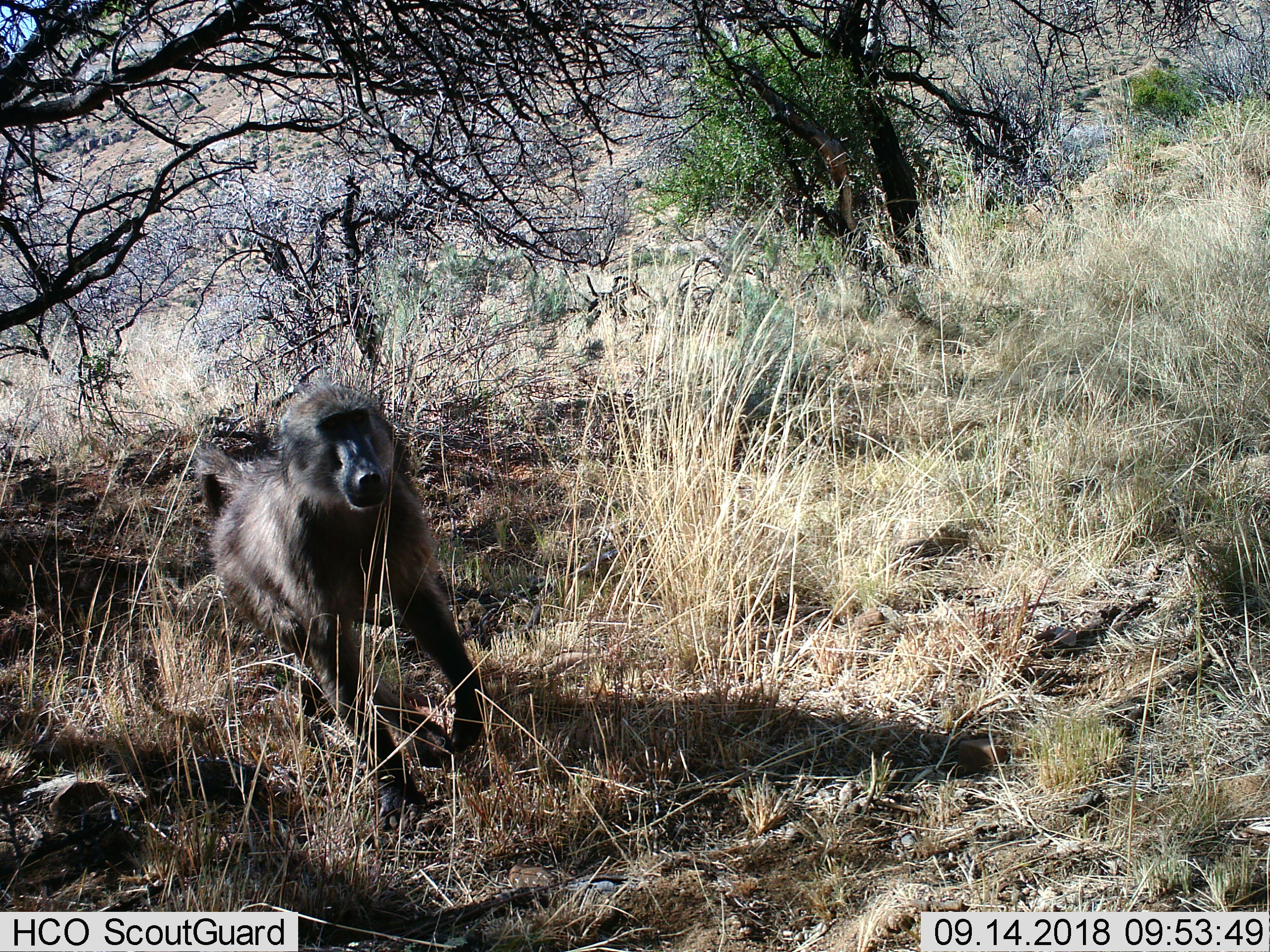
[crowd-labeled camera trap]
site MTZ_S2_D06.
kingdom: Animalia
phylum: Chordata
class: Mammalia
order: Primates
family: Cercopithecidae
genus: Papio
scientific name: Papio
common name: baboon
Baboon (Papio), count 1. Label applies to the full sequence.